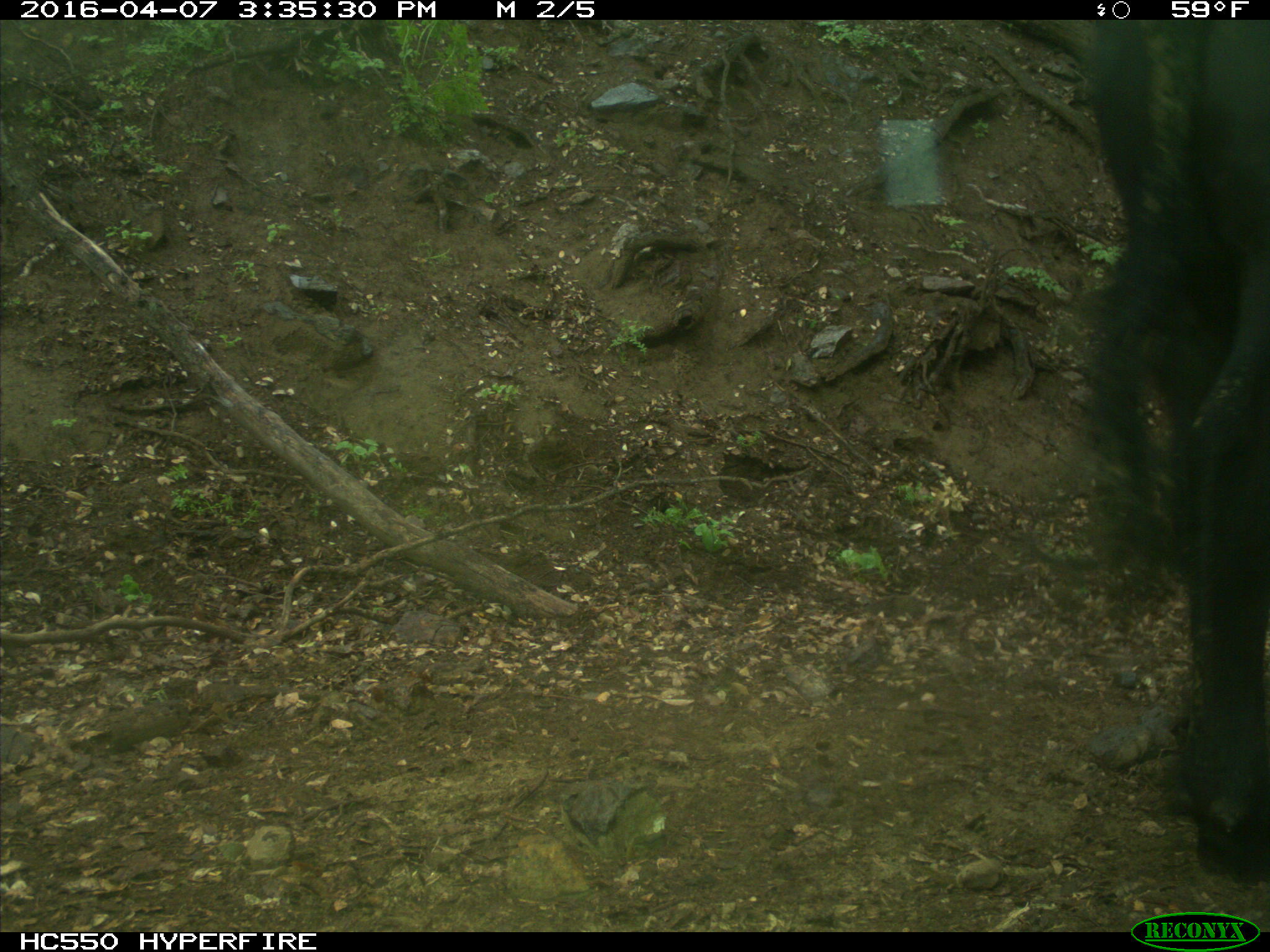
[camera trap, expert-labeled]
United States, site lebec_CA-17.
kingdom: Animalia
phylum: Chordata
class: Mammalia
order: Artiodactyla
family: Bovidae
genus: Bos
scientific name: Bos taurus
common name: domestic cow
Bos taurus (domestic cow).